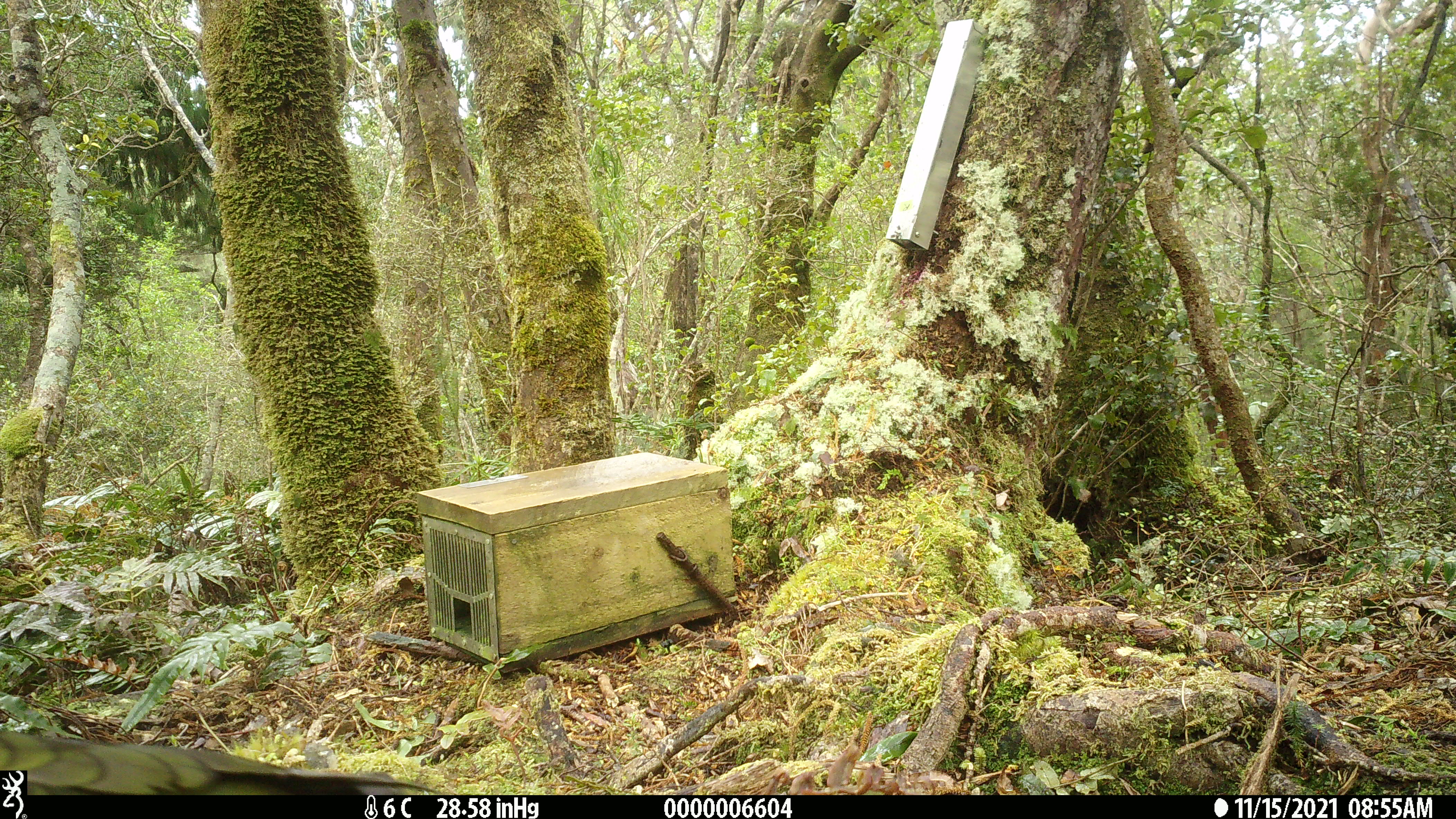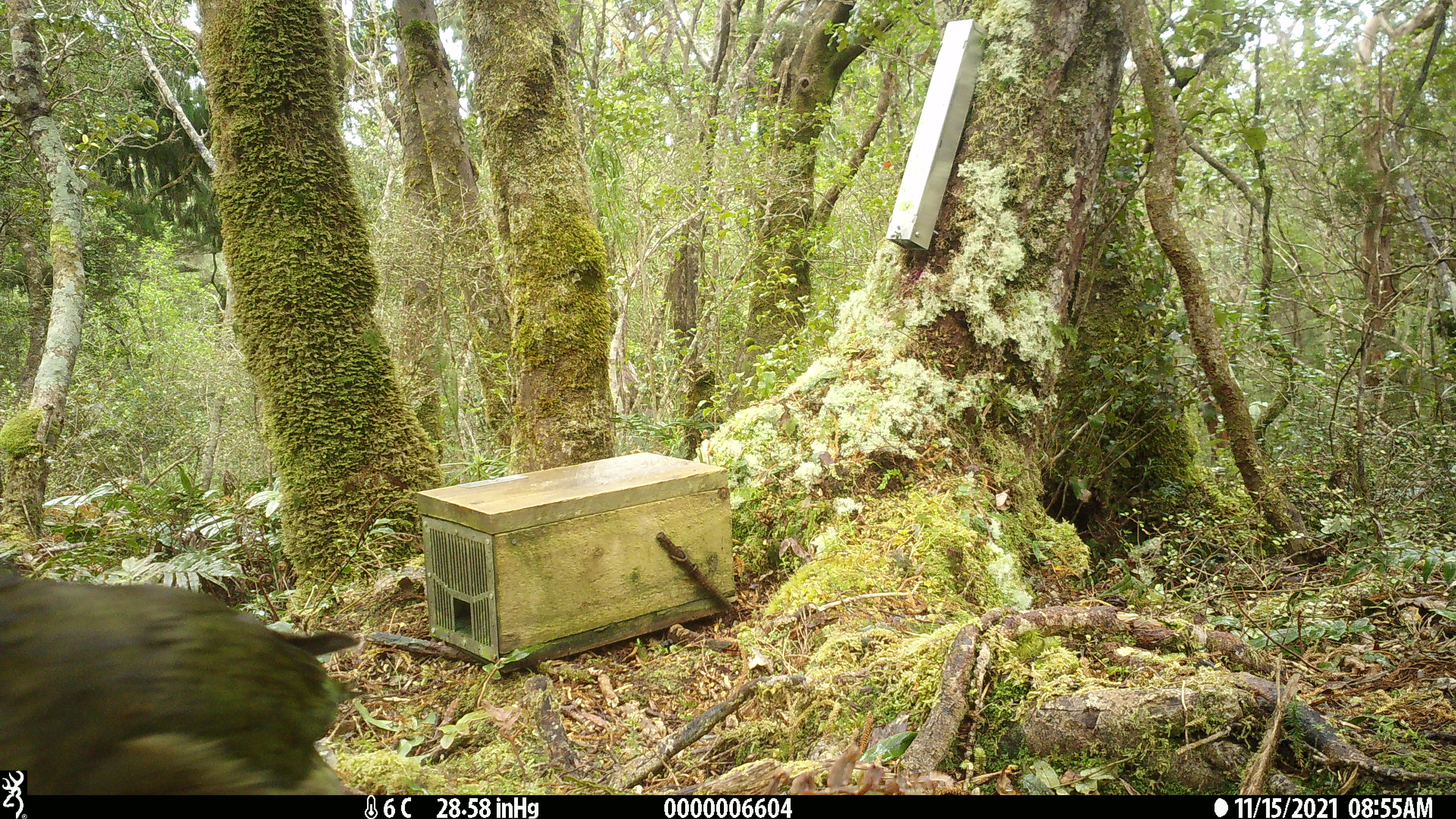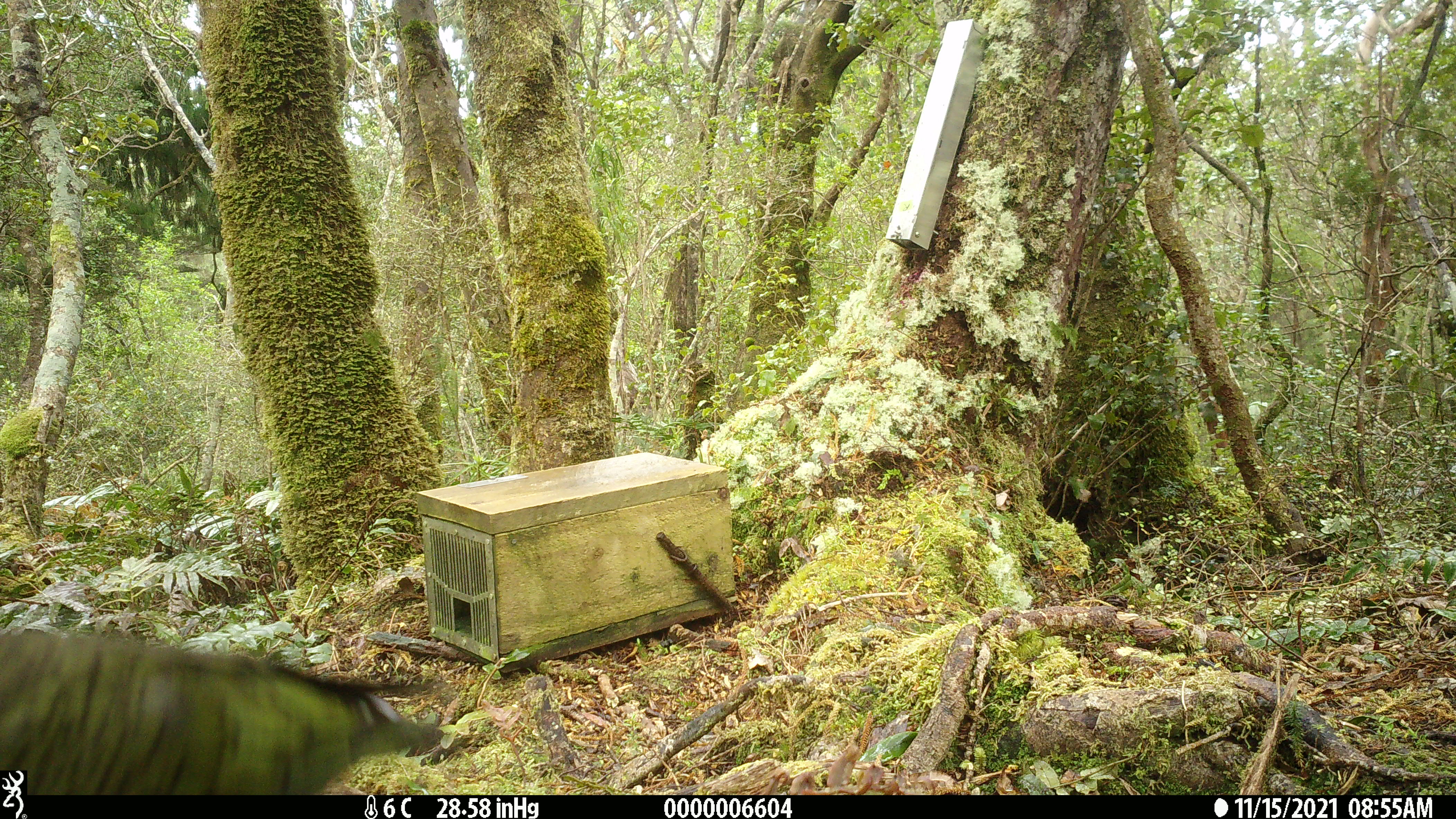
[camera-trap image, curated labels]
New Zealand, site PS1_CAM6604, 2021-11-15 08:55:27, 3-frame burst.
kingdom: Animalia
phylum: Chordata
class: Aves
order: Psittaciformes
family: Strigopidae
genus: Nestor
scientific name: Nestor notabilis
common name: kea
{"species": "kea (Nestor notabilis)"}